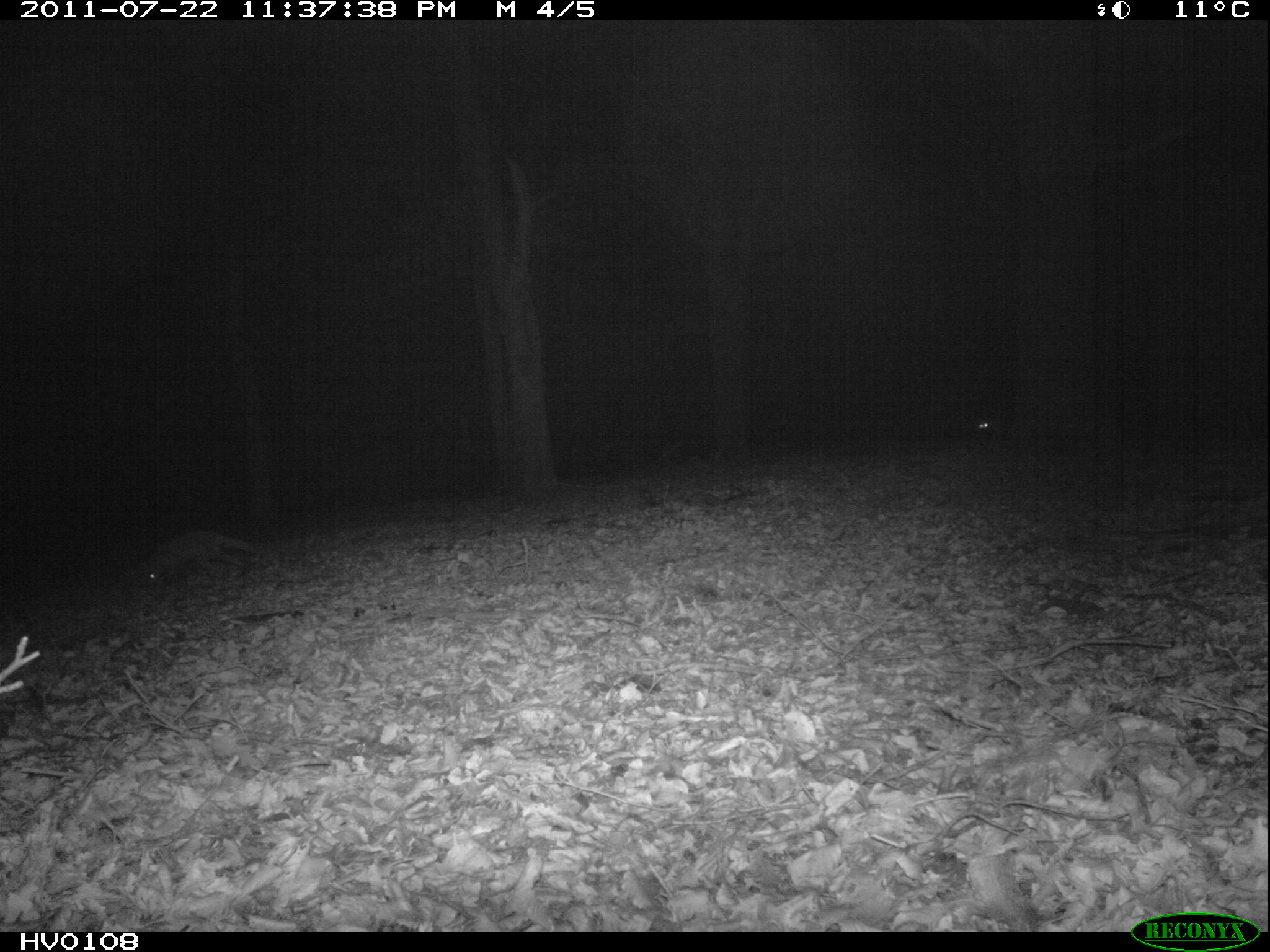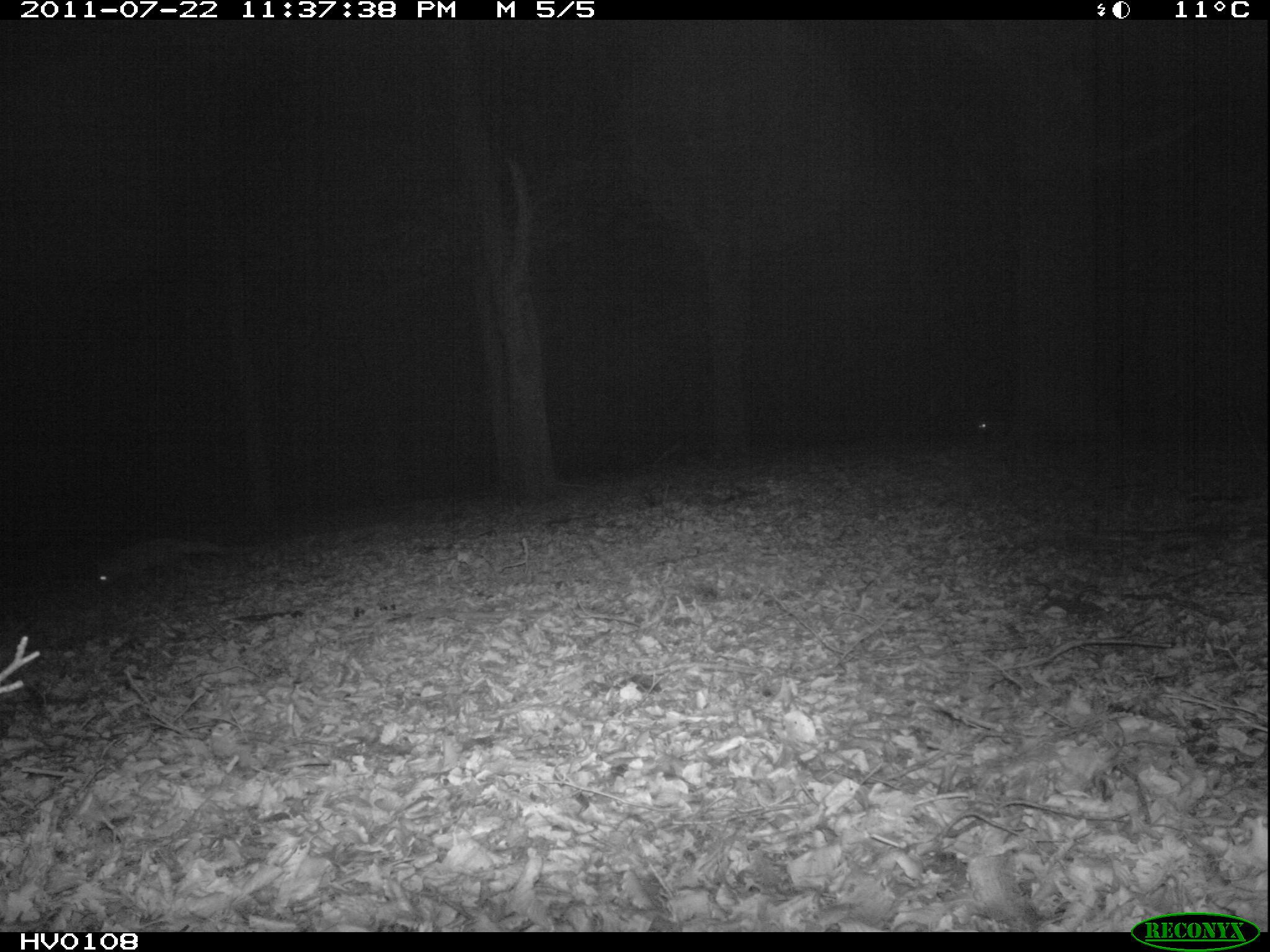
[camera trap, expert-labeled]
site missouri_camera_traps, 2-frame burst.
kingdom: Animalia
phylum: Chordata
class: Mammalia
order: Carnivora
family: Canidae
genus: Vulpes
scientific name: Vulpes vulpes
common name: red fox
Red fox (Vulpes vulpes). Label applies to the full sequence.